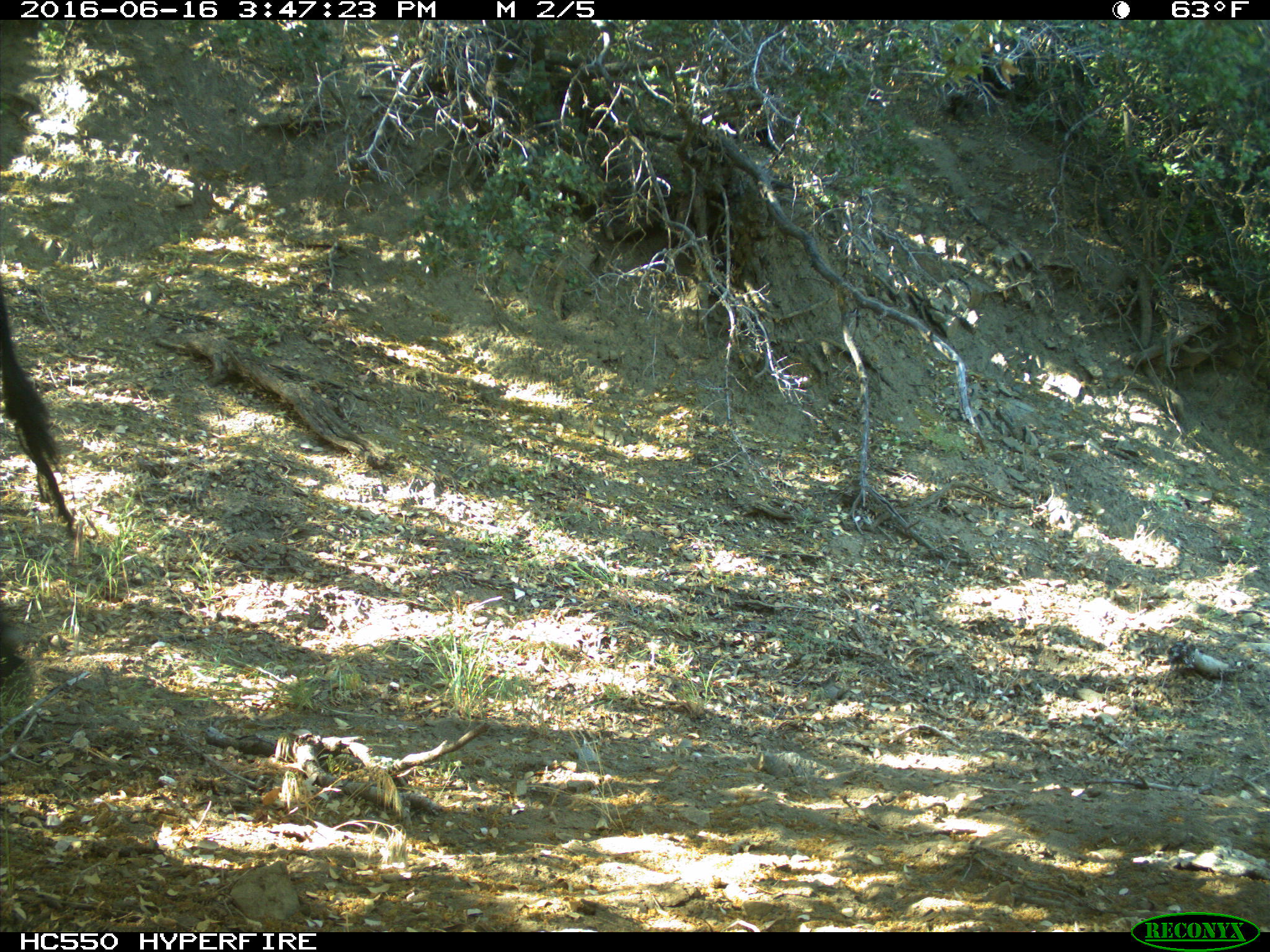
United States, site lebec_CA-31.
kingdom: Animalia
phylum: Chordata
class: Mammalia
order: Artiodactyla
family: Bovidae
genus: Bos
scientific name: Bos taurus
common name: domestic cow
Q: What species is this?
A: Bos taurus (domestic cow).